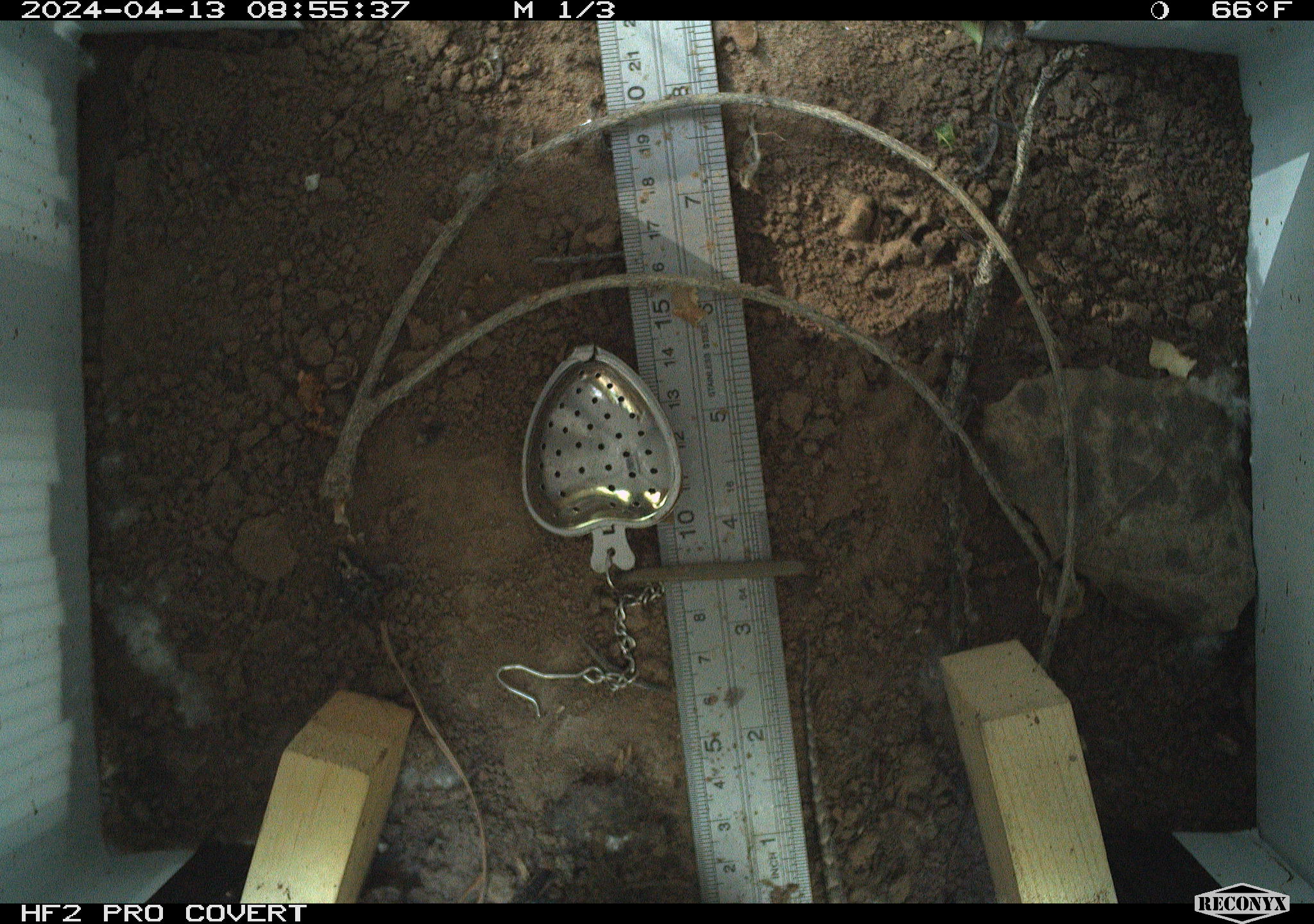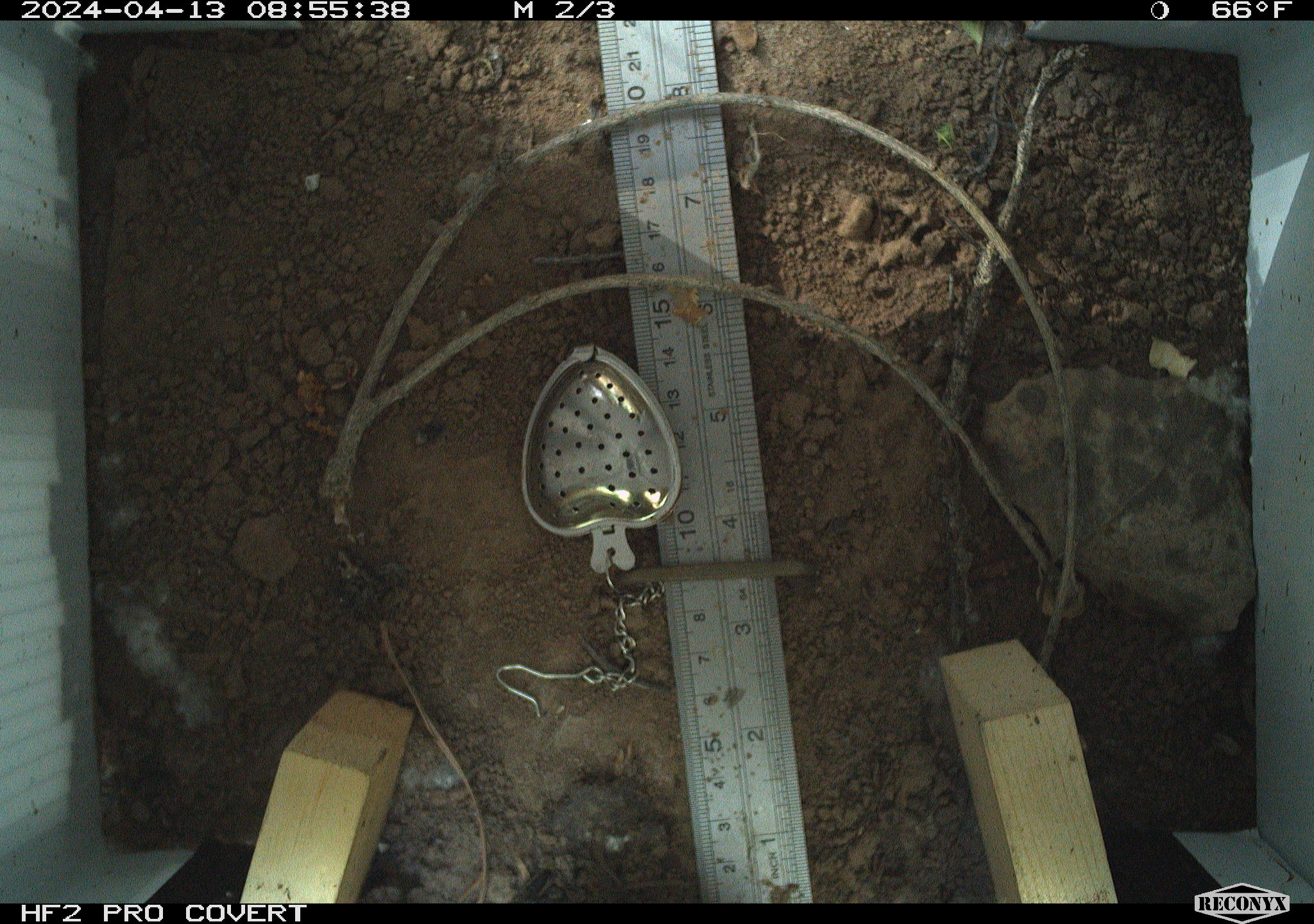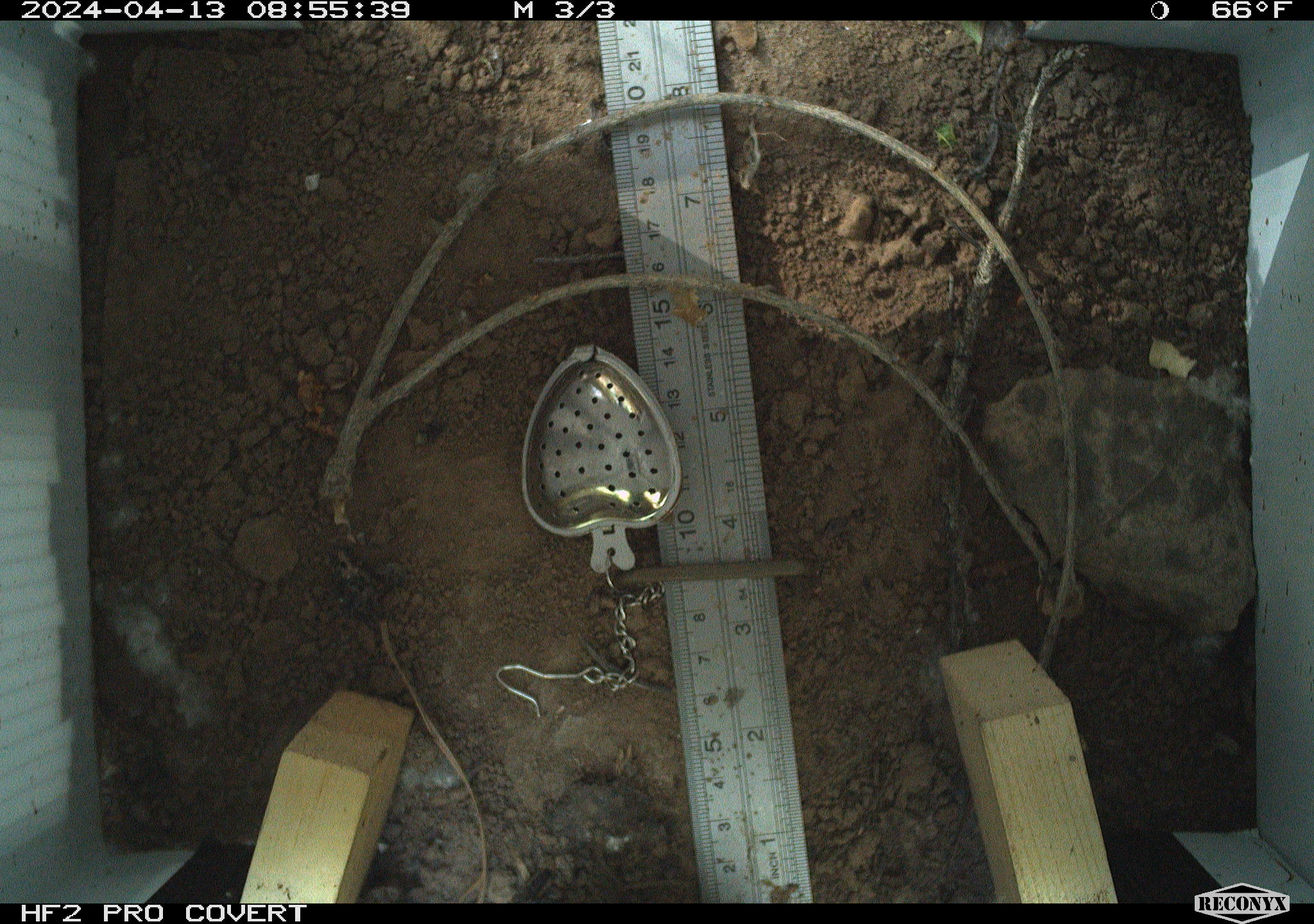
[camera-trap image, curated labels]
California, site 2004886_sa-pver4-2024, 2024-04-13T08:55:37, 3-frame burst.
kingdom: Animalia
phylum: Chordata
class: Reptilia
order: Squamata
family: Phrynosomatidae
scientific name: Phrynosomatidae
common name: phrynosomatid lizards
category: phrynosomatidae family